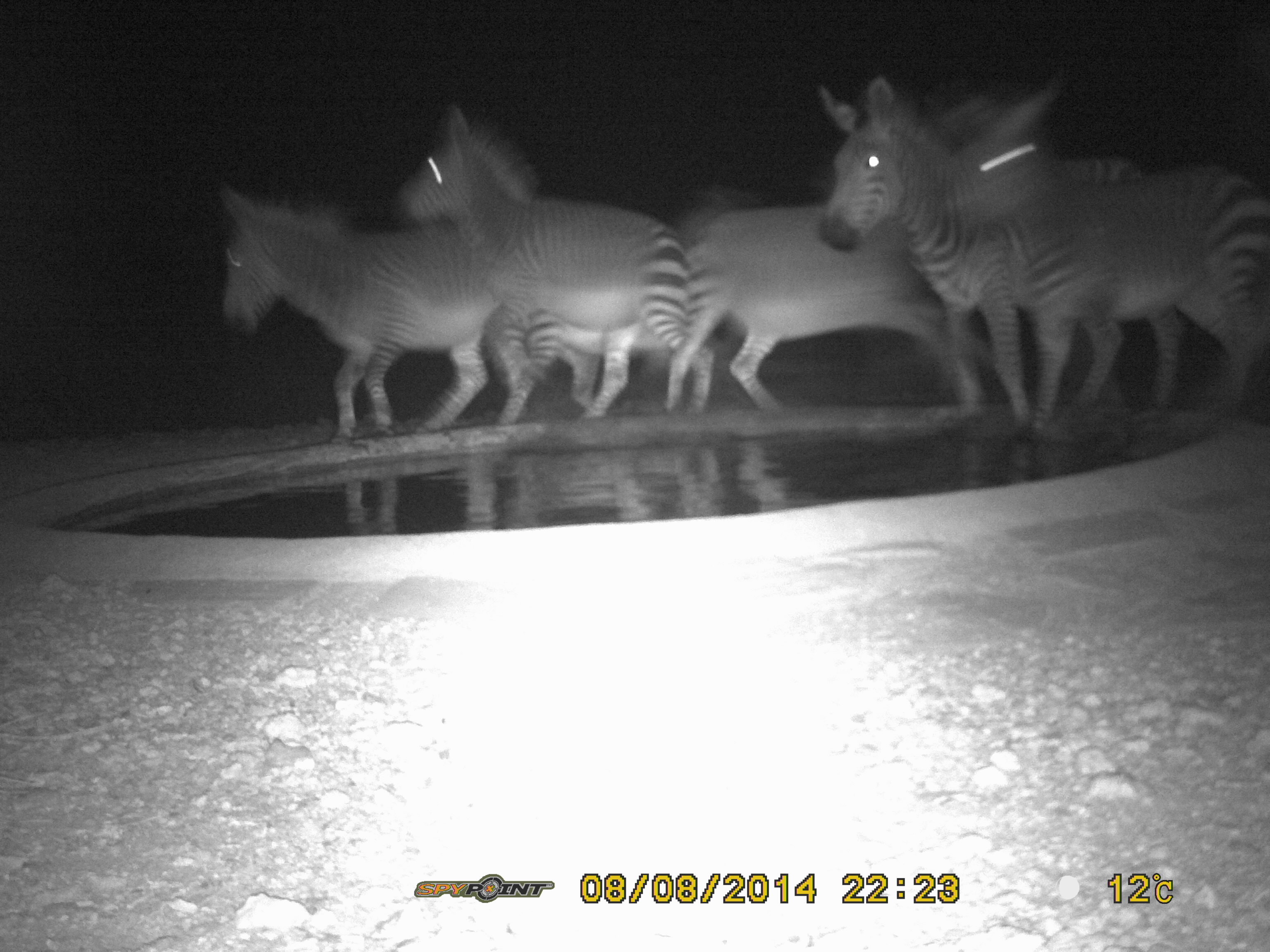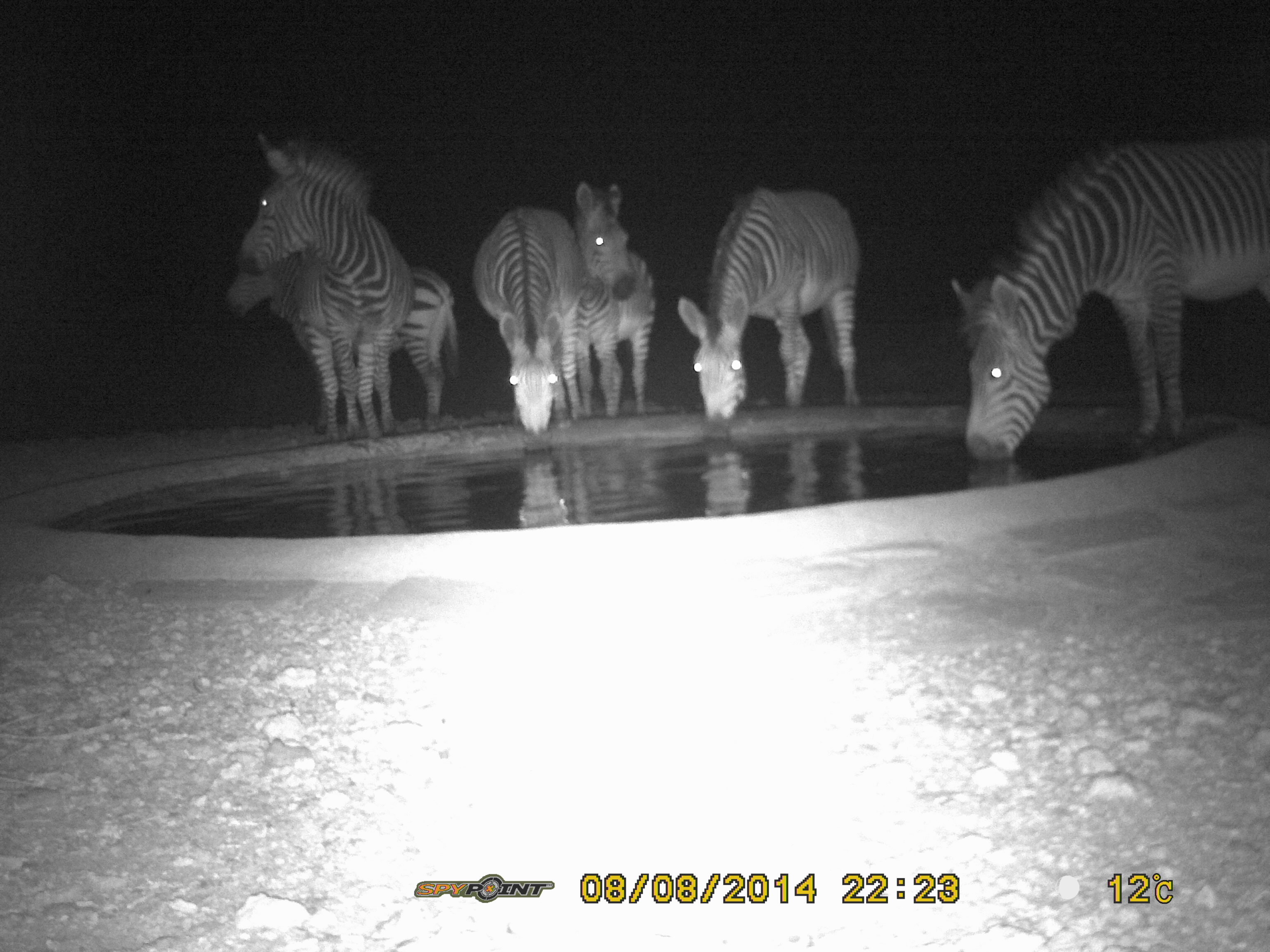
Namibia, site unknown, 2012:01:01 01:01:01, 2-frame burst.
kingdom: Animalia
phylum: Chordata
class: Mammalia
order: Perissodactyla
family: Equidae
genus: Equus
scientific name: Equus zebra hartmannae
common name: hartmann's mountain zebra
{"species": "Equus zebra hartmannae (hartmann's mountain zebra)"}